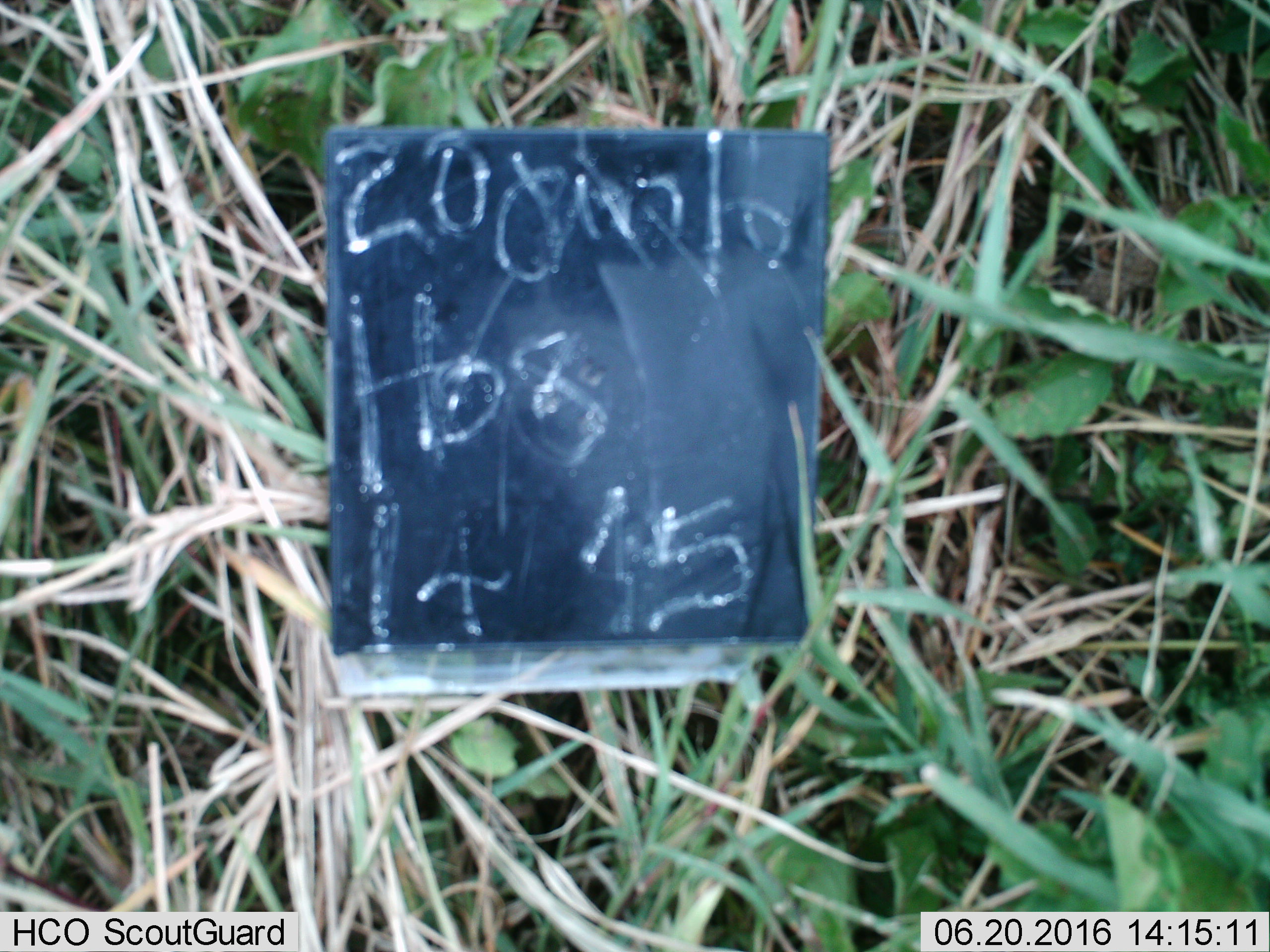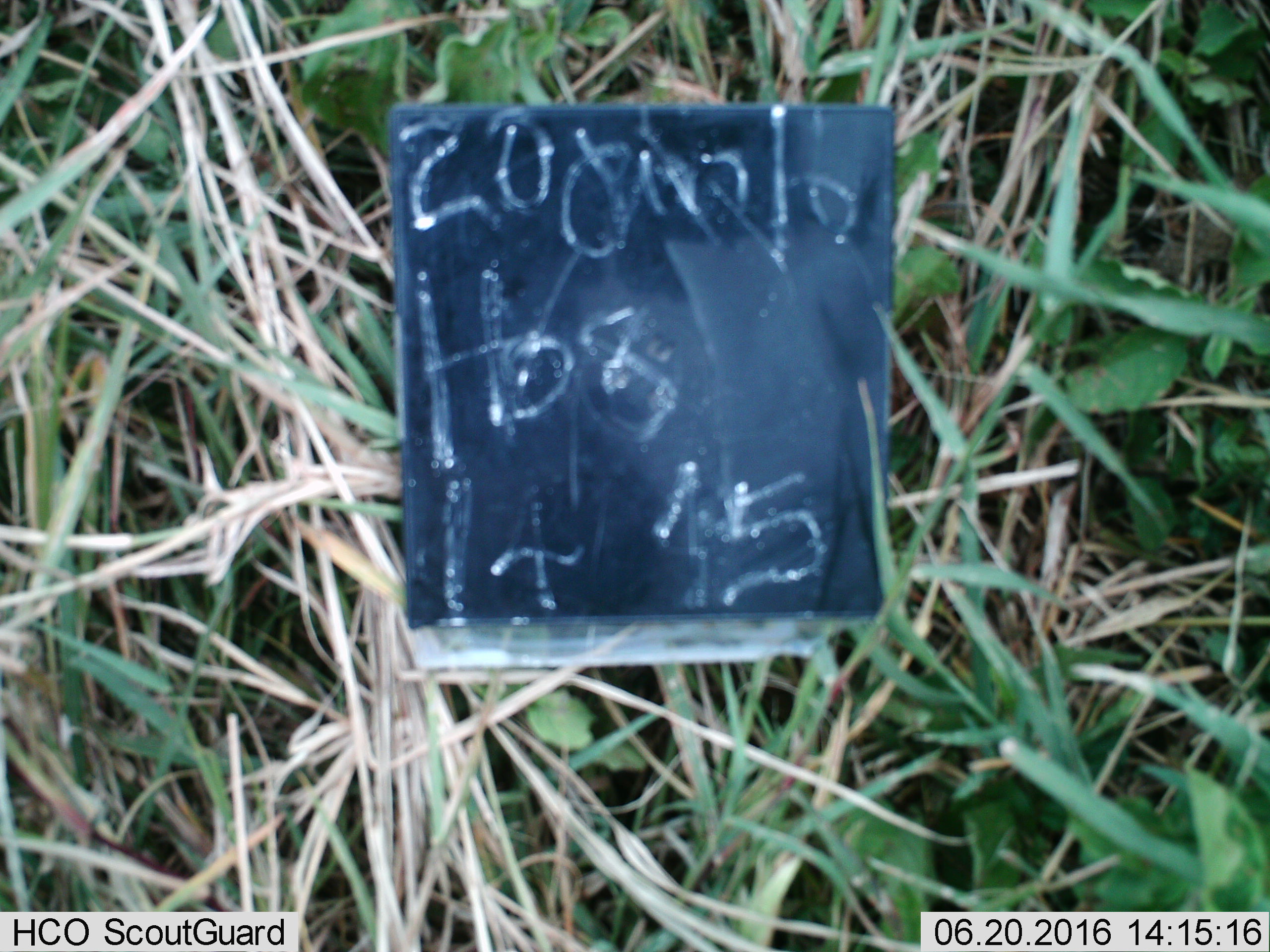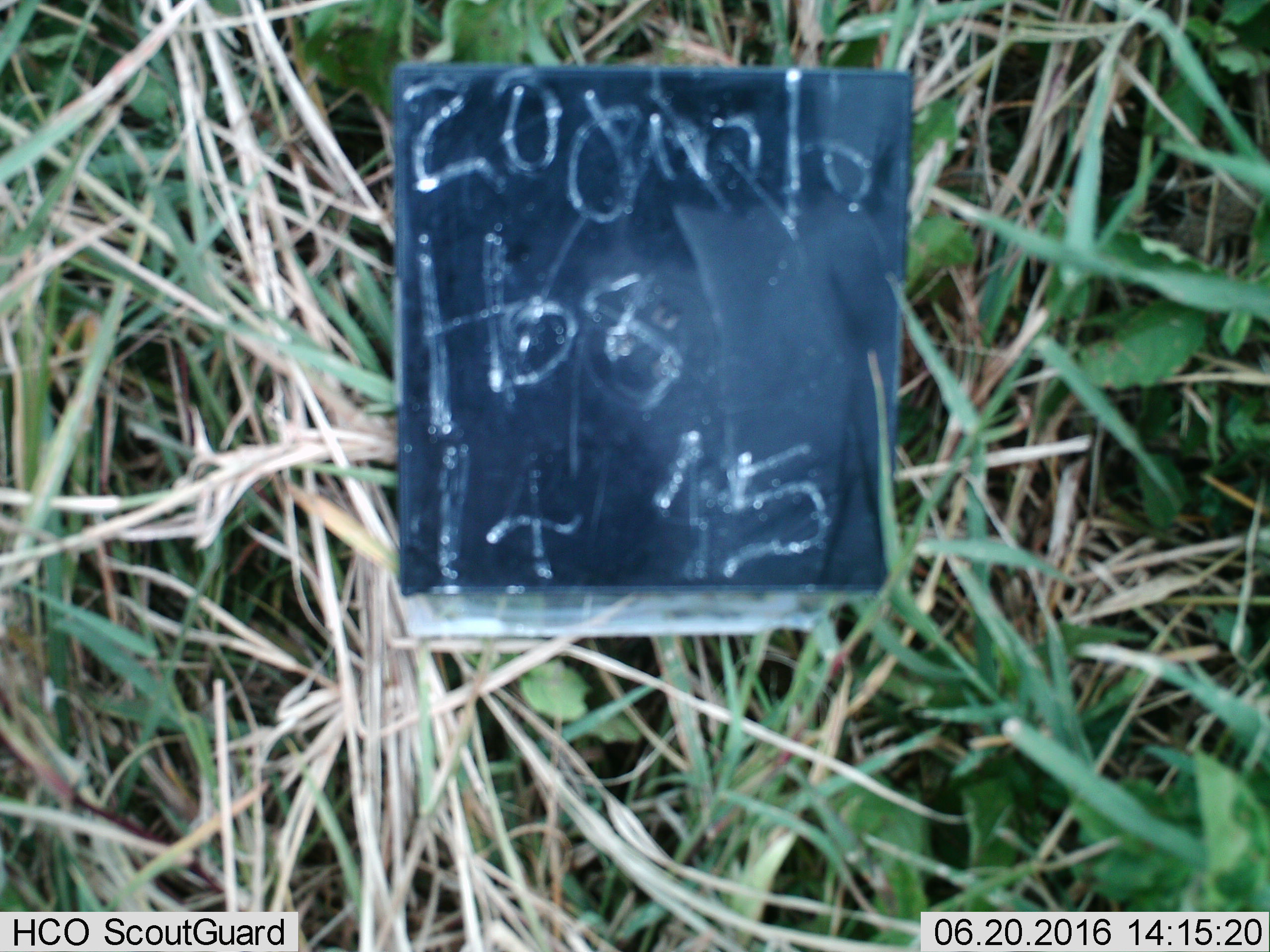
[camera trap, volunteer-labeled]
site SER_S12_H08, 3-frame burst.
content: unidentified animal